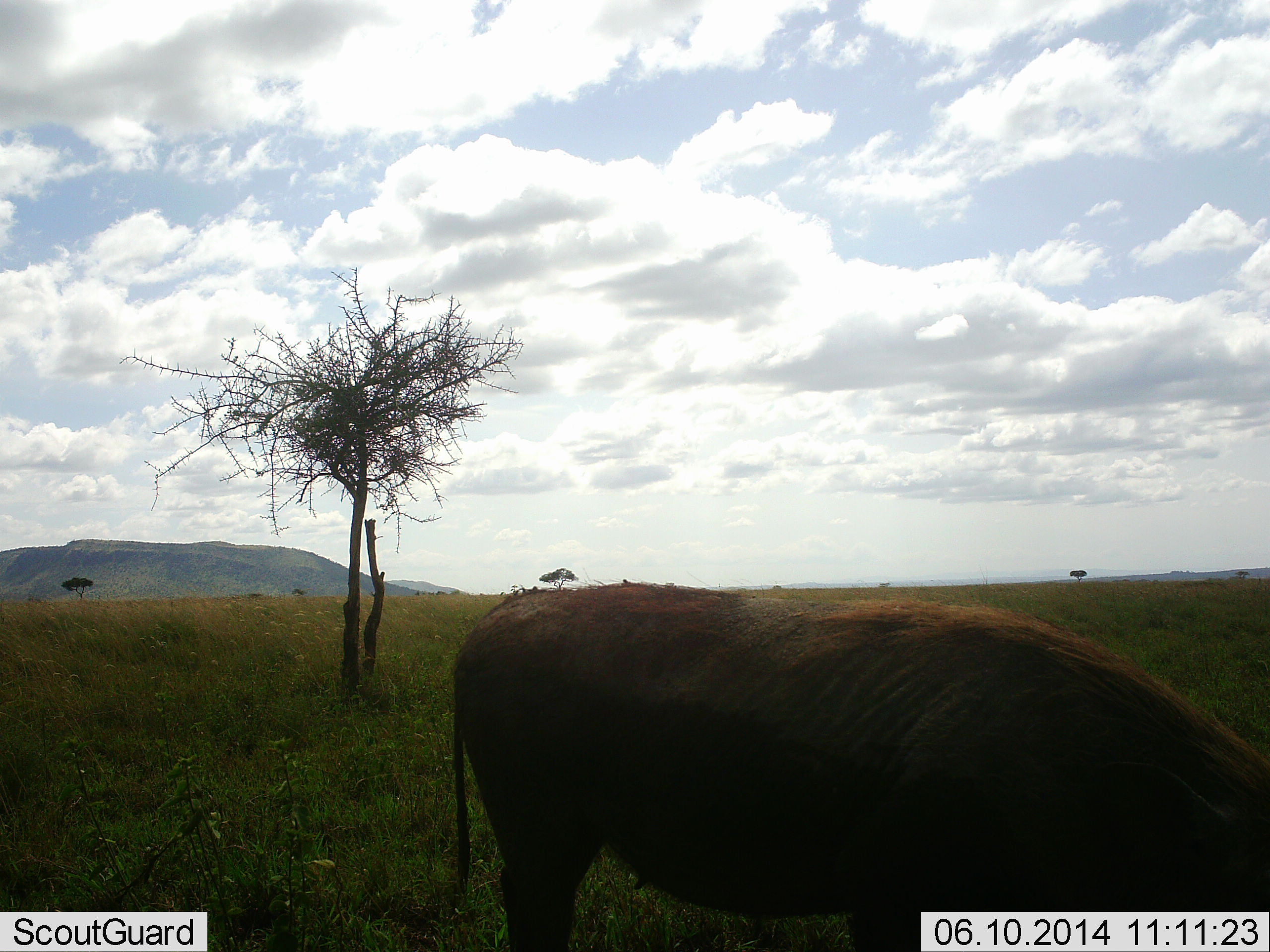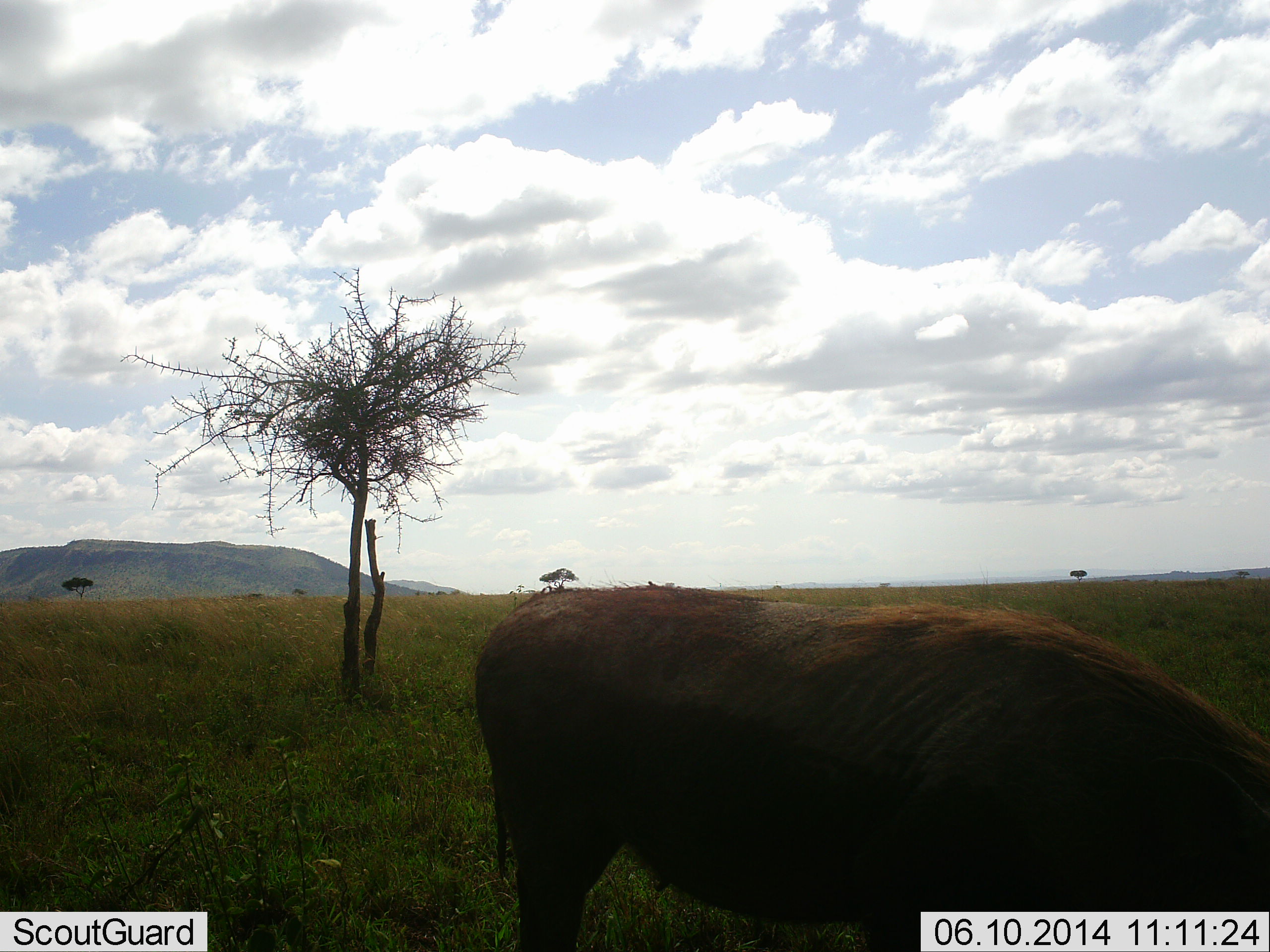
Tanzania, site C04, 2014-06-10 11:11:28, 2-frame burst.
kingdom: Animalia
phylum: Chordata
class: Mammalia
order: Artiodactyla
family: Bovidae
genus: Connochaetes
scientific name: Connochaetes taurinus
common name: blue wildebeest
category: wildebeest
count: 1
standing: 30%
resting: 10%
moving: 0%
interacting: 0%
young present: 0%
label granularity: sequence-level